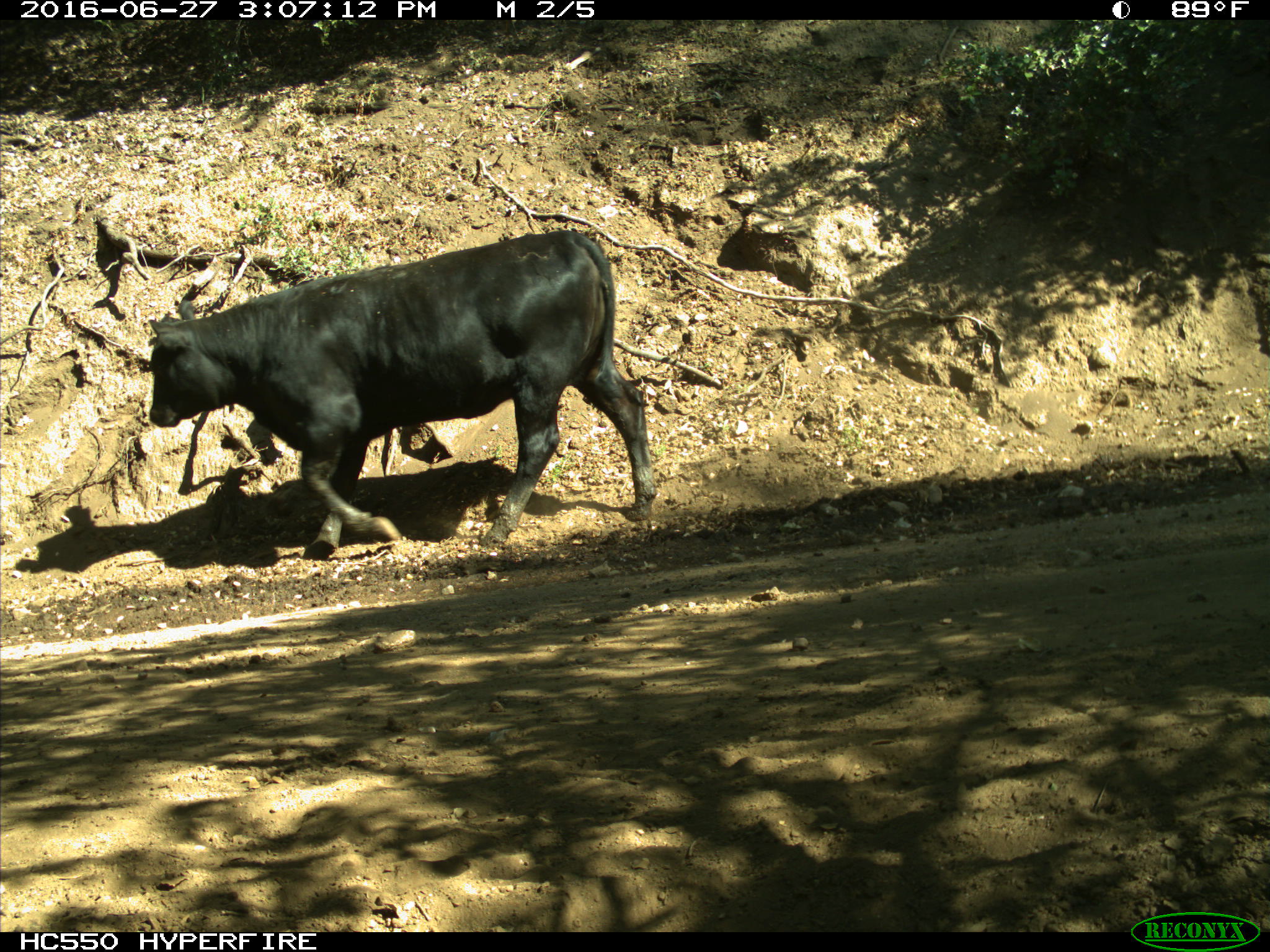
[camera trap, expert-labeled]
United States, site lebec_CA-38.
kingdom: Animalia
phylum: Chordata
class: Mammalia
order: Artiodactyla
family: Bovidae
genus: Bos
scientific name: Bos taurus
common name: domestic cow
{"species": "Bos taurus (domestic cow)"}